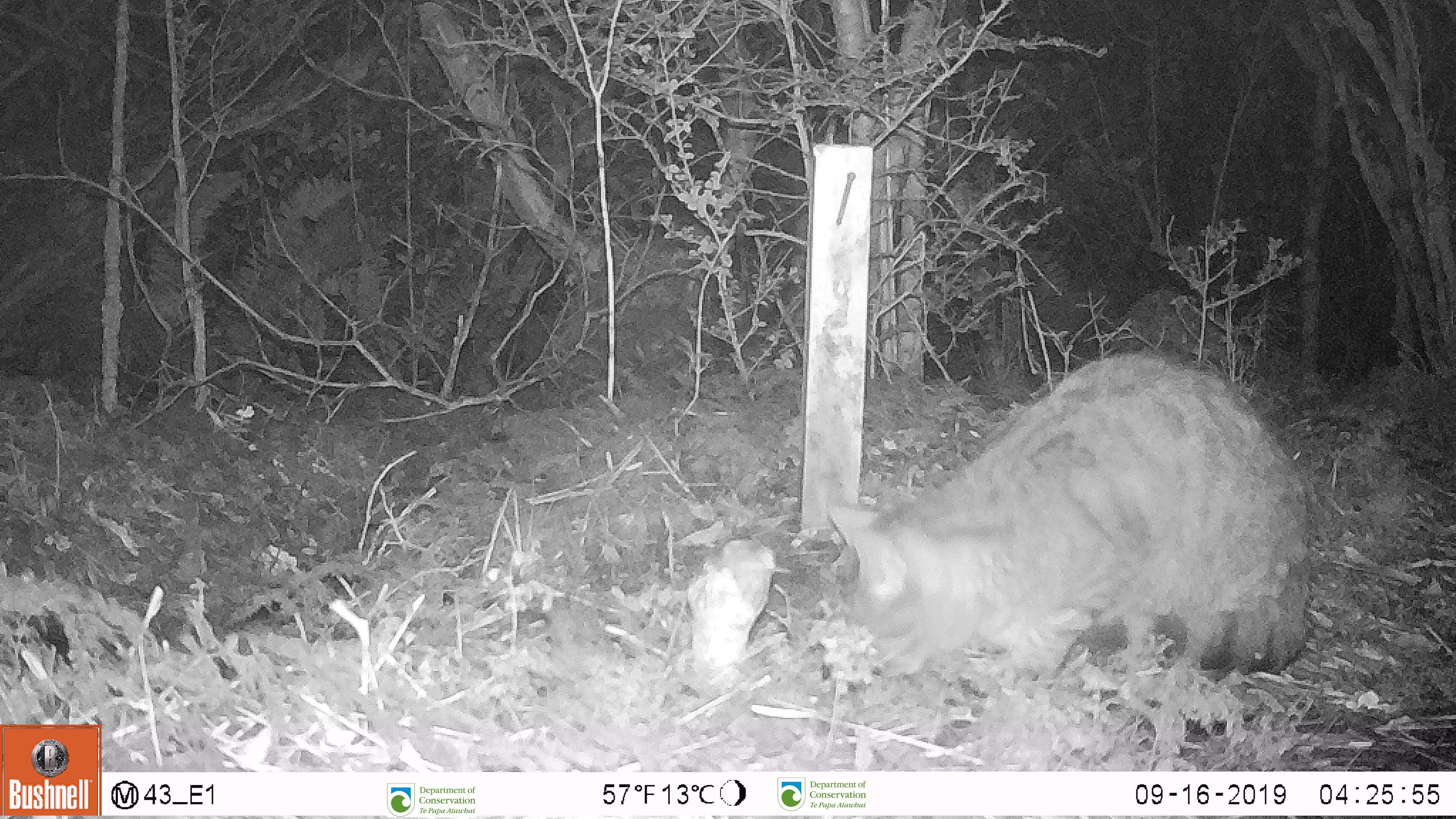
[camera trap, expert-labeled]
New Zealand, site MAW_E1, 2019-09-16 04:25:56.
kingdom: Animalia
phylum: Chordata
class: Mammalia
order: Carnivora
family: Felidae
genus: Felis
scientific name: Felis catus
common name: domestic cat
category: cat